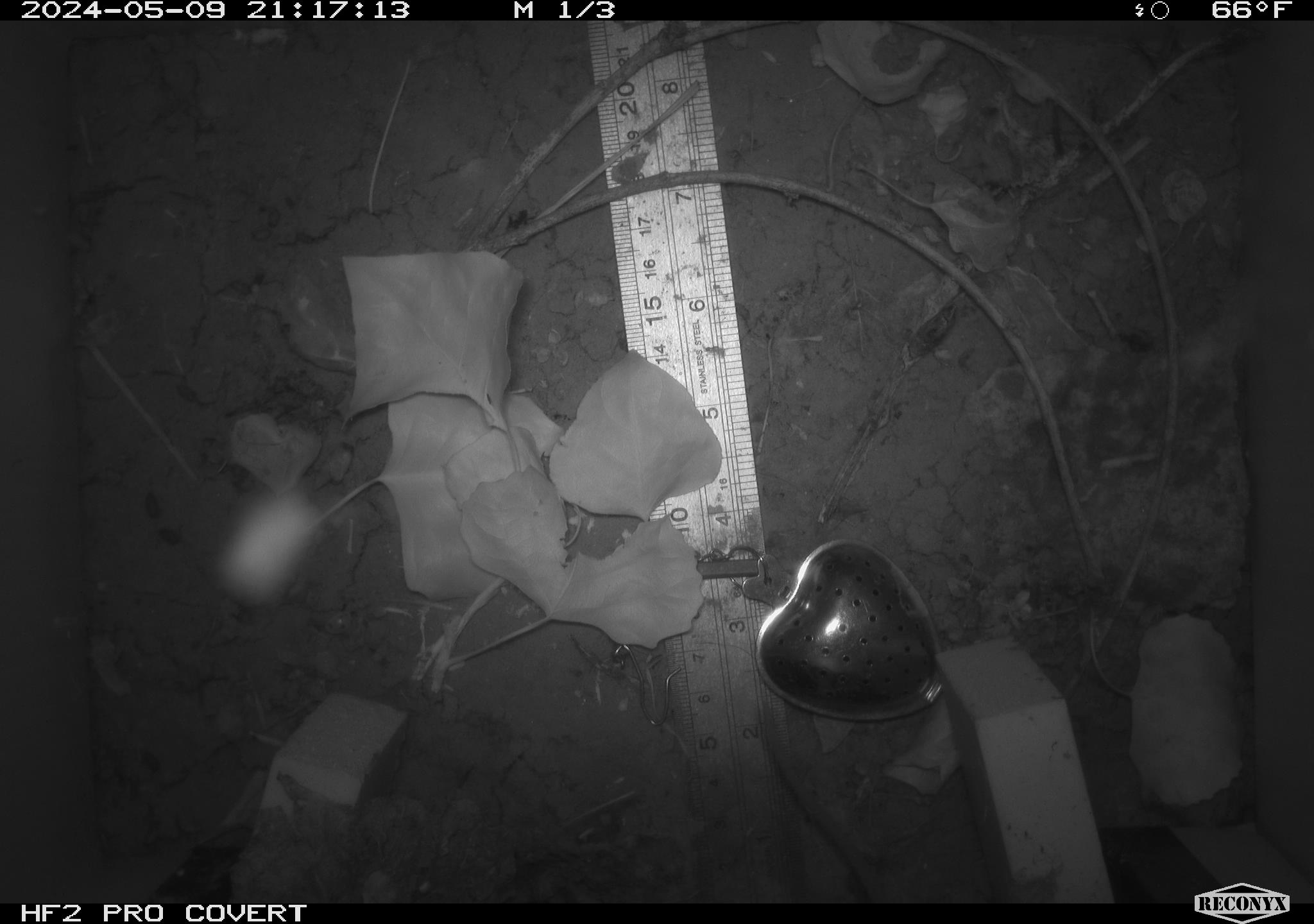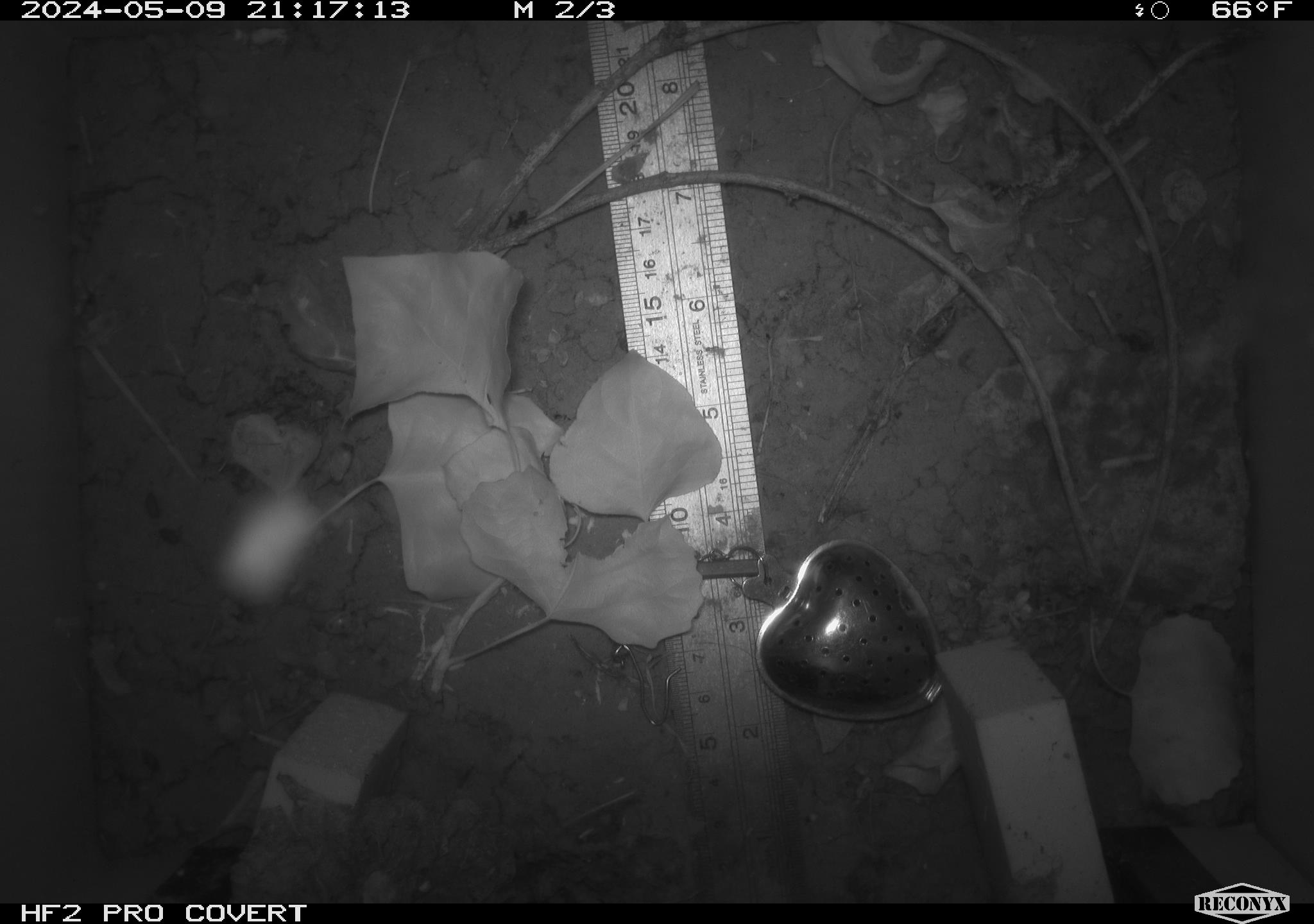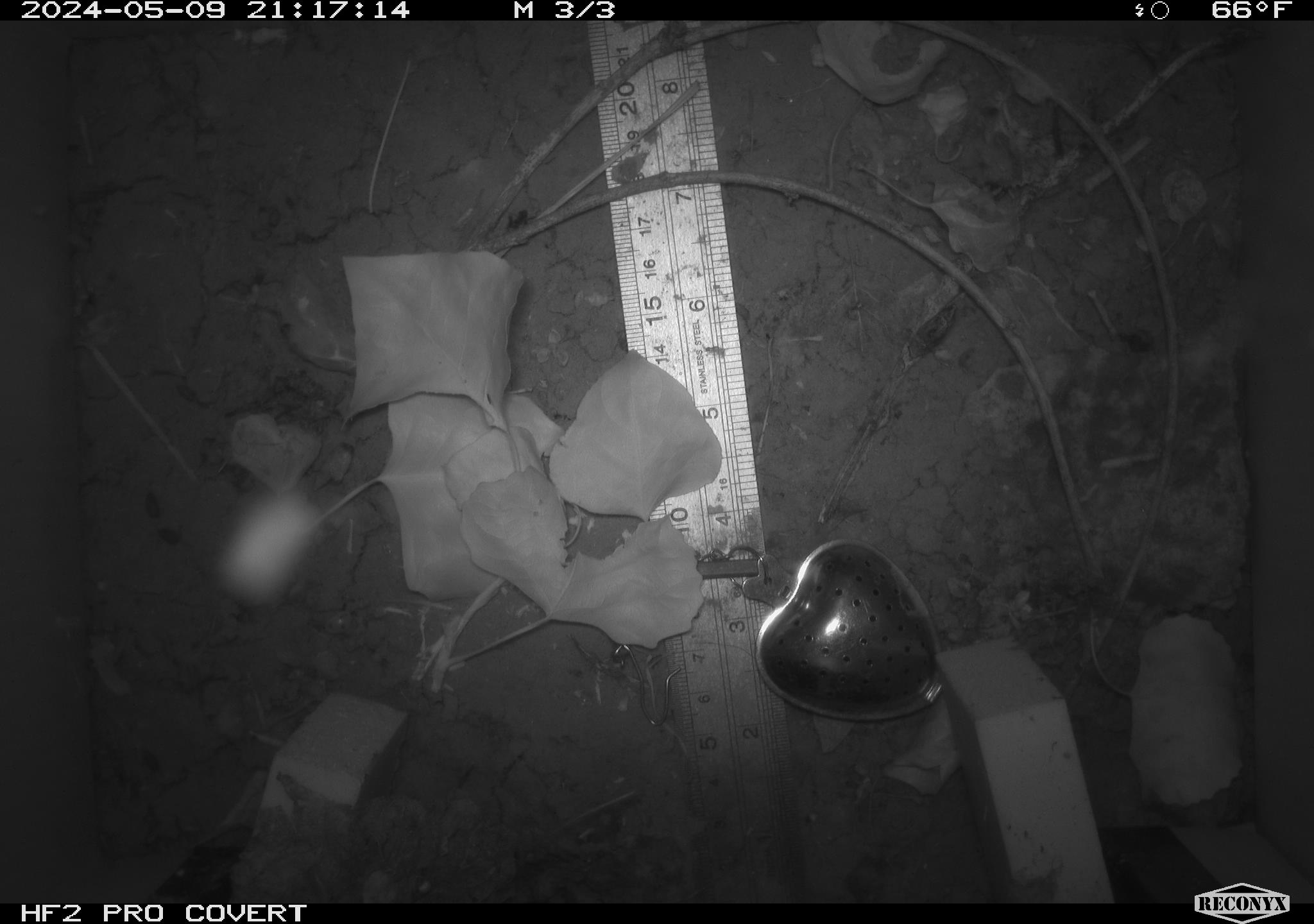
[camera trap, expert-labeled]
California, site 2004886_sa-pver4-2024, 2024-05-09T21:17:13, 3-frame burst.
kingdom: Animalia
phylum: Chordata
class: Mammalia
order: Rodentia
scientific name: Rodentia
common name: mouse species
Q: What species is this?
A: Mouse species (Rodentia).